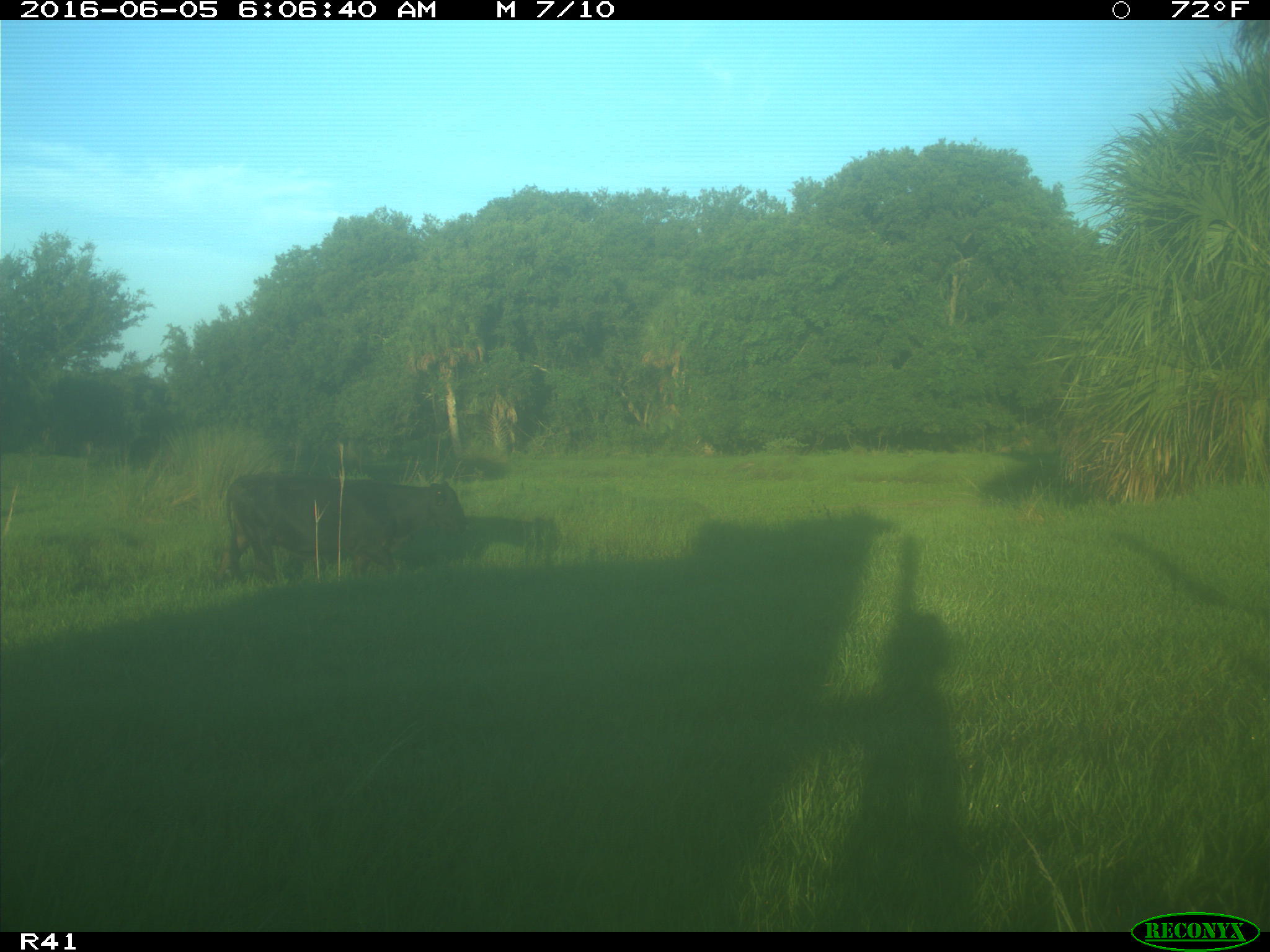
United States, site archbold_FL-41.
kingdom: Animalia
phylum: Chordata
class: Mammalia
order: Artiodactyla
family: Bovidae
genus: Bos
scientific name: Bos taurus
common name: domestic cow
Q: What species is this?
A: Bos taurus (domestic cow).